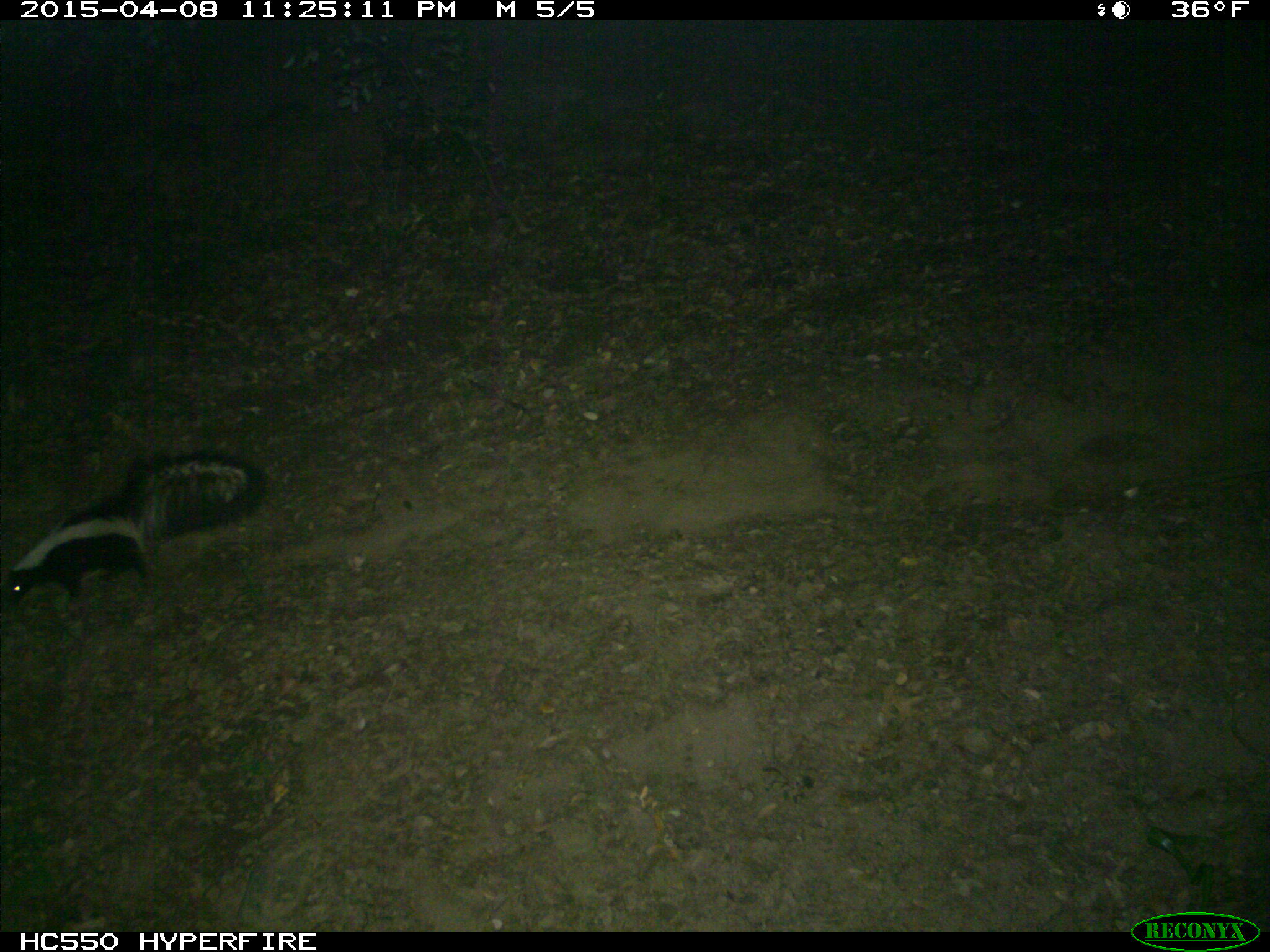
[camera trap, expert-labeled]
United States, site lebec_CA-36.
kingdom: Animalia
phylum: Chordata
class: Mammalia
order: Carnivora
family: Mephitidae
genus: Mephitis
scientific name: Mephitis mephitis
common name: striped skunk